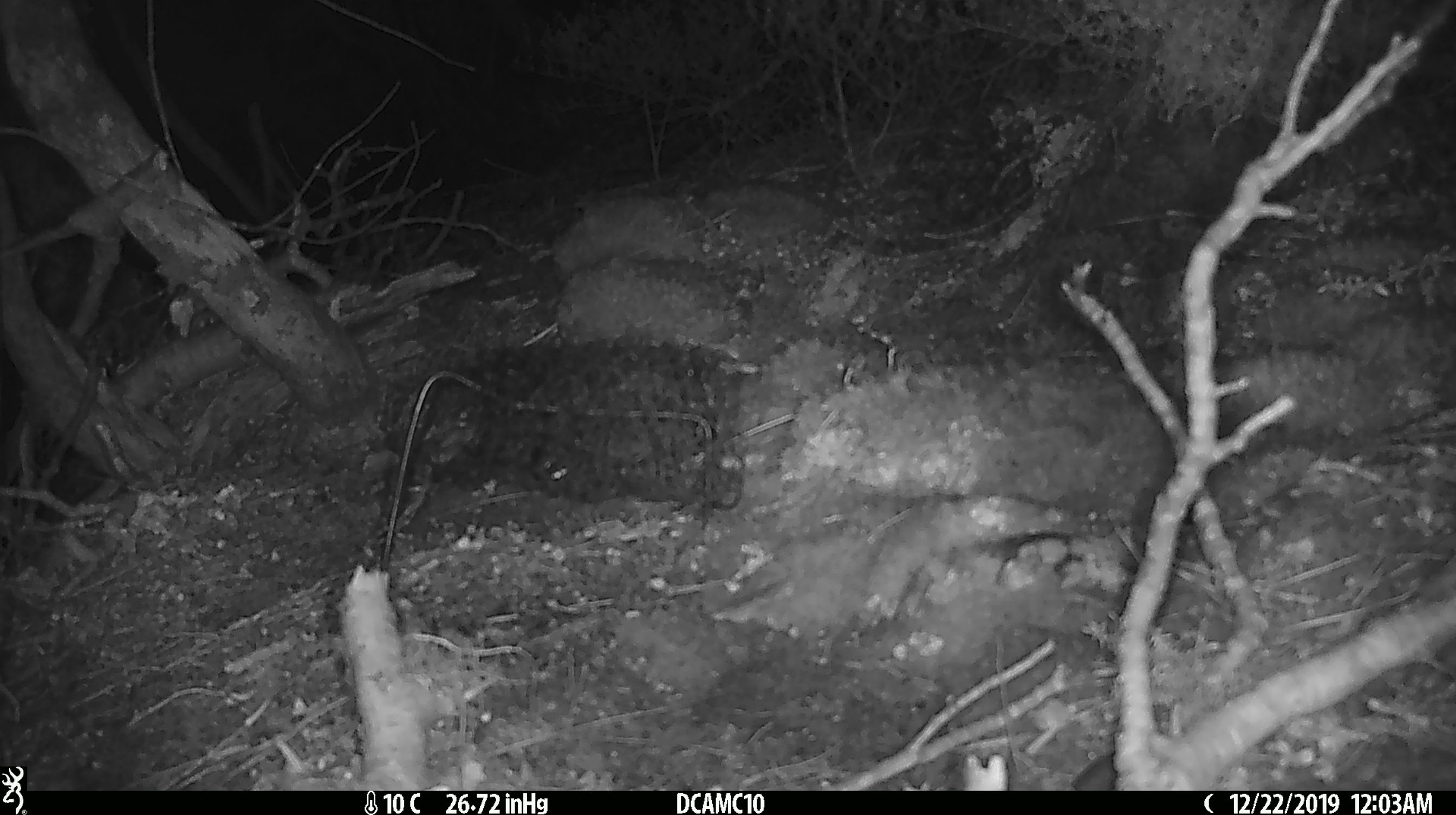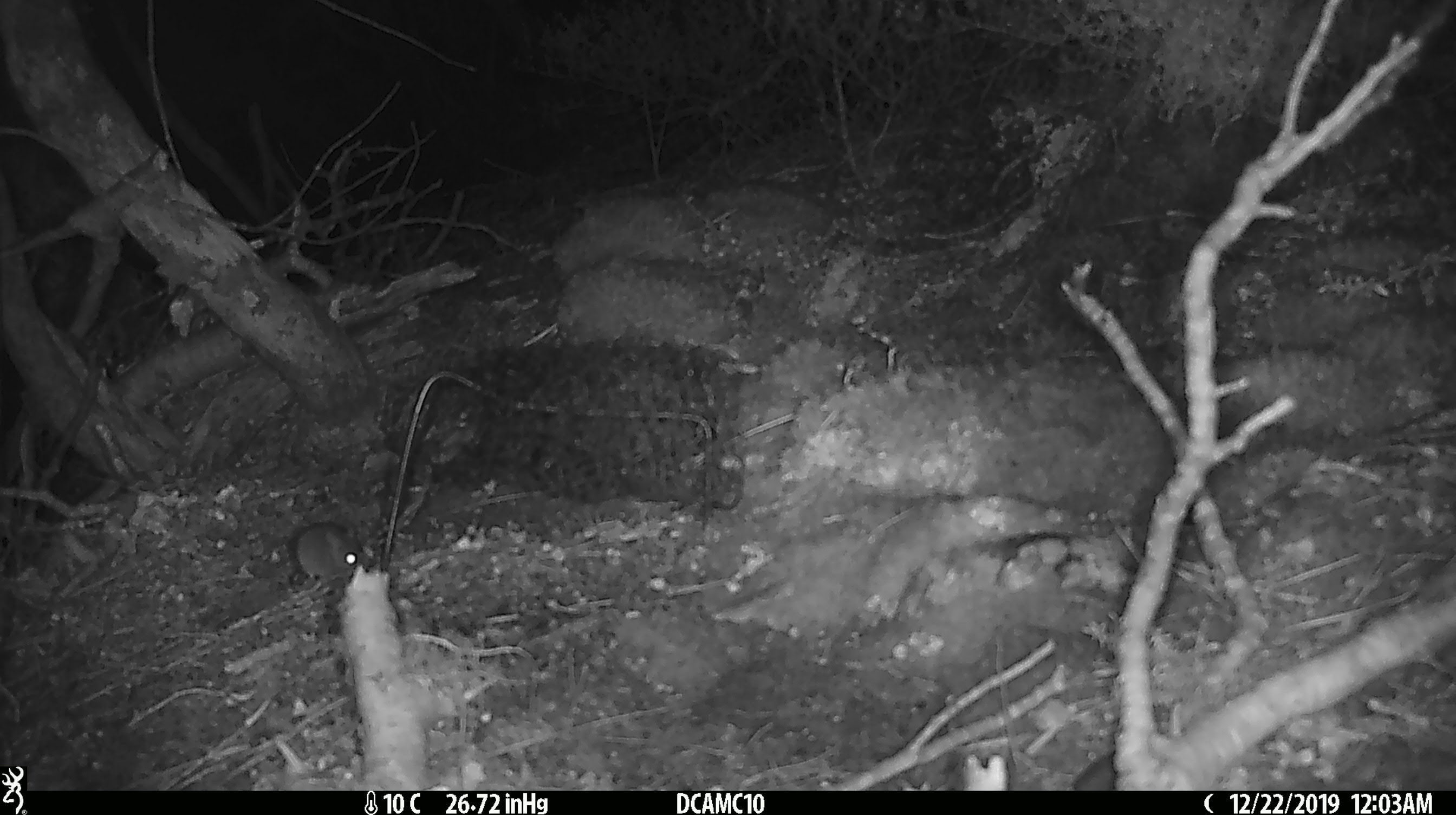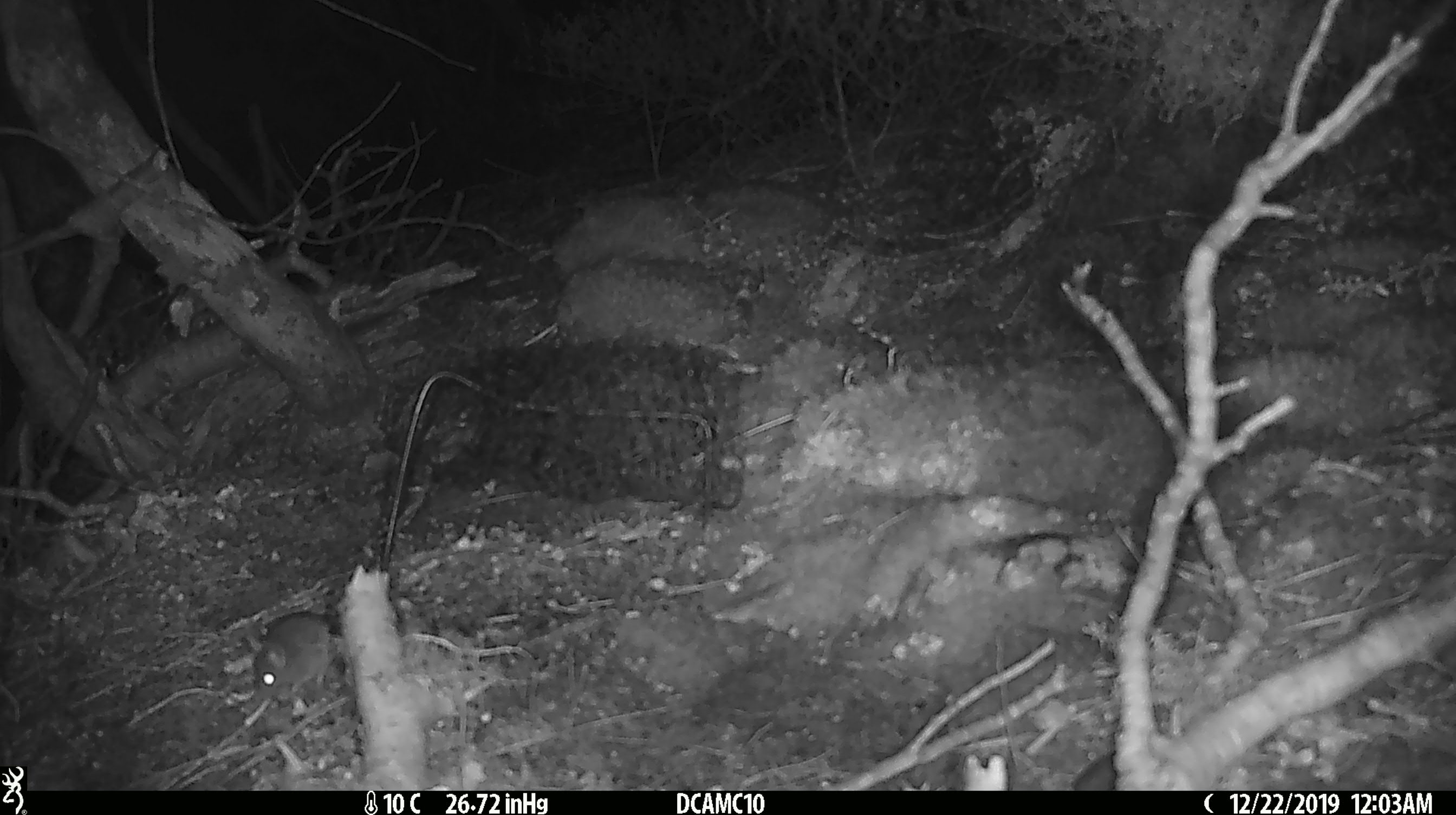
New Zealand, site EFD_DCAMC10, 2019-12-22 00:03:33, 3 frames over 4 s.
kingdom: Animalia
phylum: Chordata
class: Mammalia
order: Rodentia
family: Muridae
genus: Mus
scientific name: Mus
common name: mouse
Mouse (Mus).